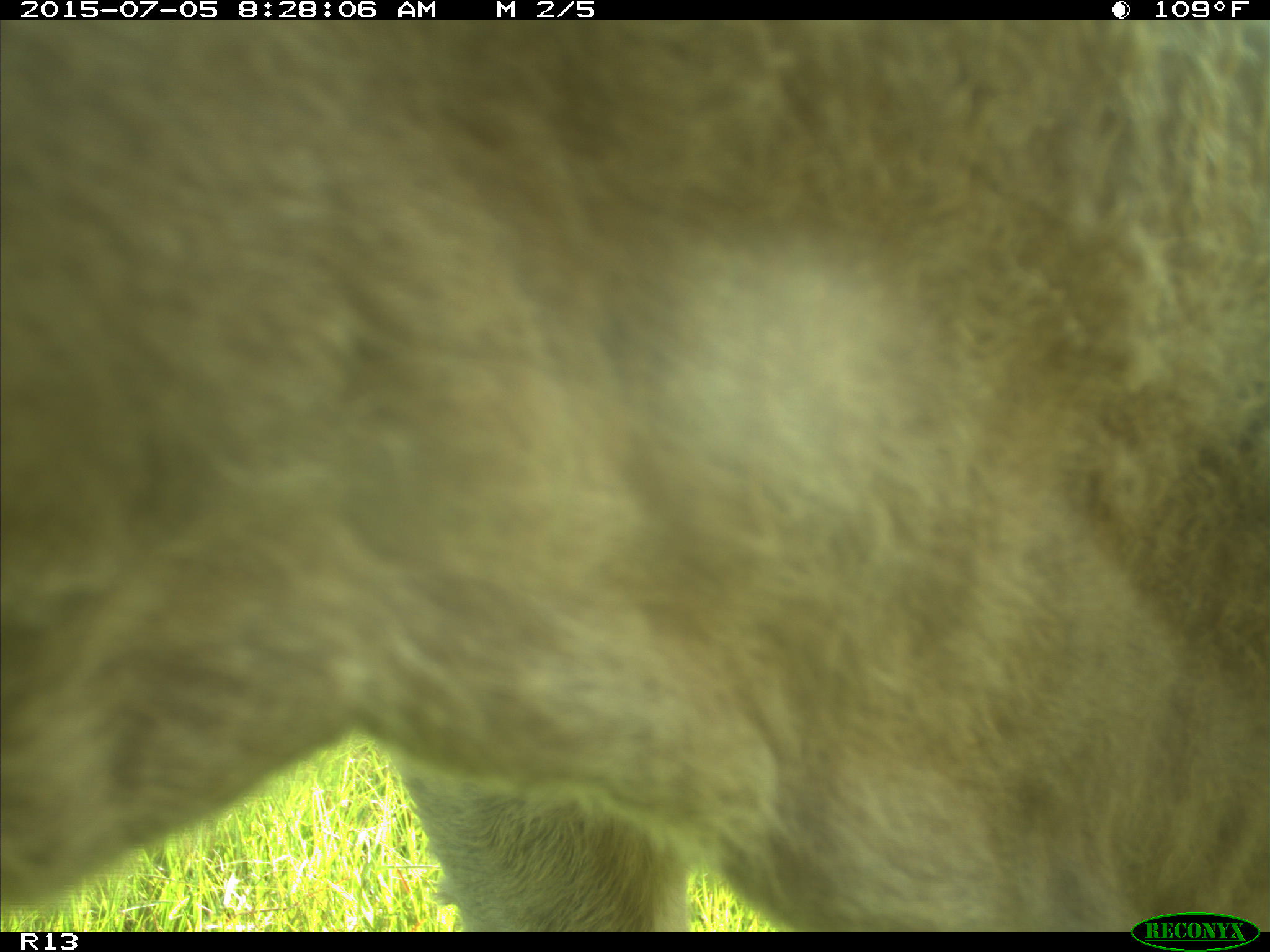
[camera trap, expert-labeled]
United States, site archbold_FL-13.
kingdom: Animalia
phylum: Chordata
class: Mammalia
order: Artiodactyla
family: Bovidae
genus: Bos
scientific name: Bos taurus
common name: domestic cow